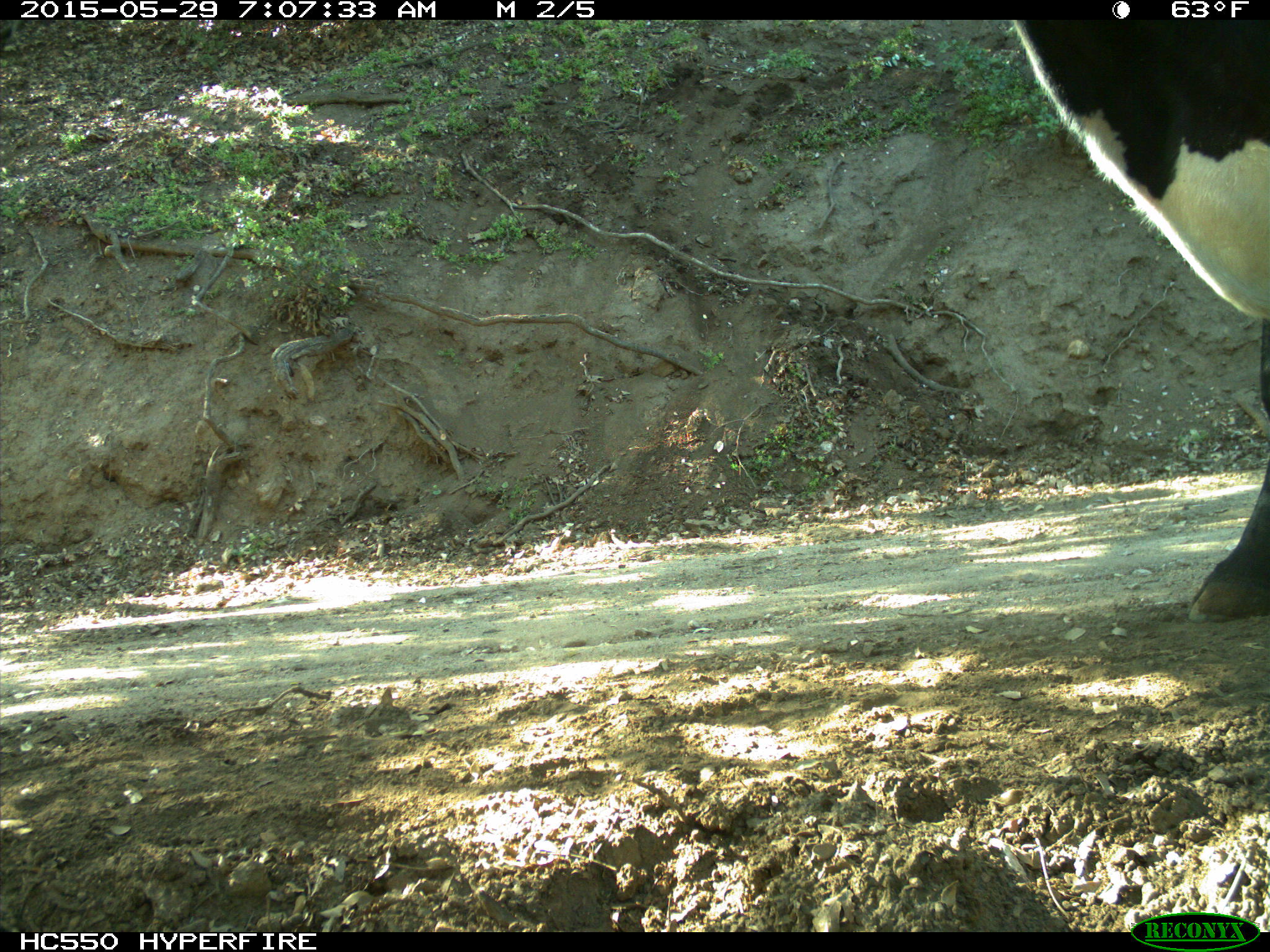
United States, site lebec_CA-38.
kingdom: Animalia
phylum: Chordata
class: Mammalia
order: Artiodactyla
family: Bovidae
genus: Bos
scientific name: Bos taurus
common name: domestic cow